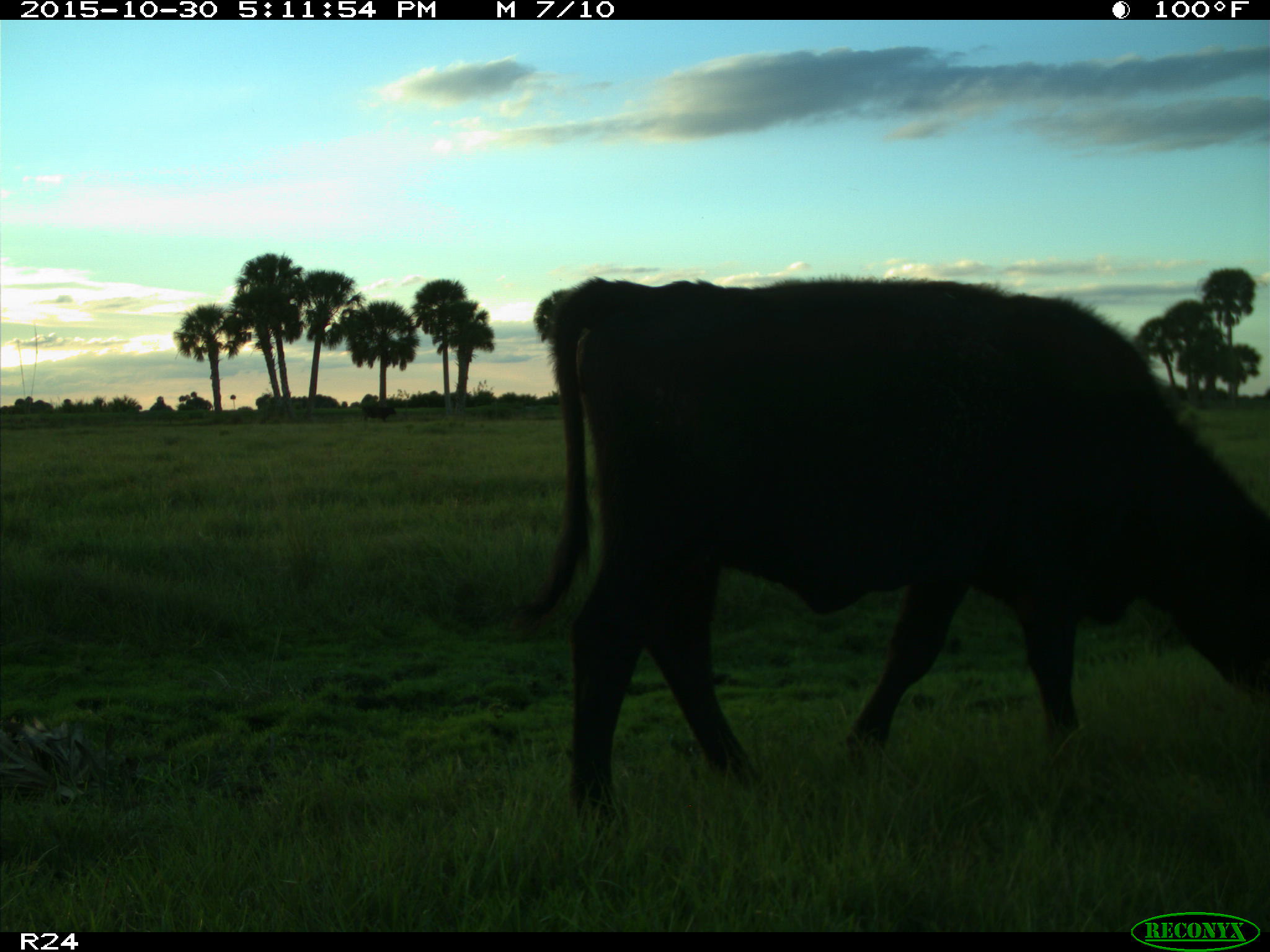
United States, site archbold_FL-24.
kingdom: Animalia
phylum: Chordata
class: Mammalia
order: Artiodactyla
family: Bovidae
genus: Bos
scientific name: Bos taurus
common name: domestic cow